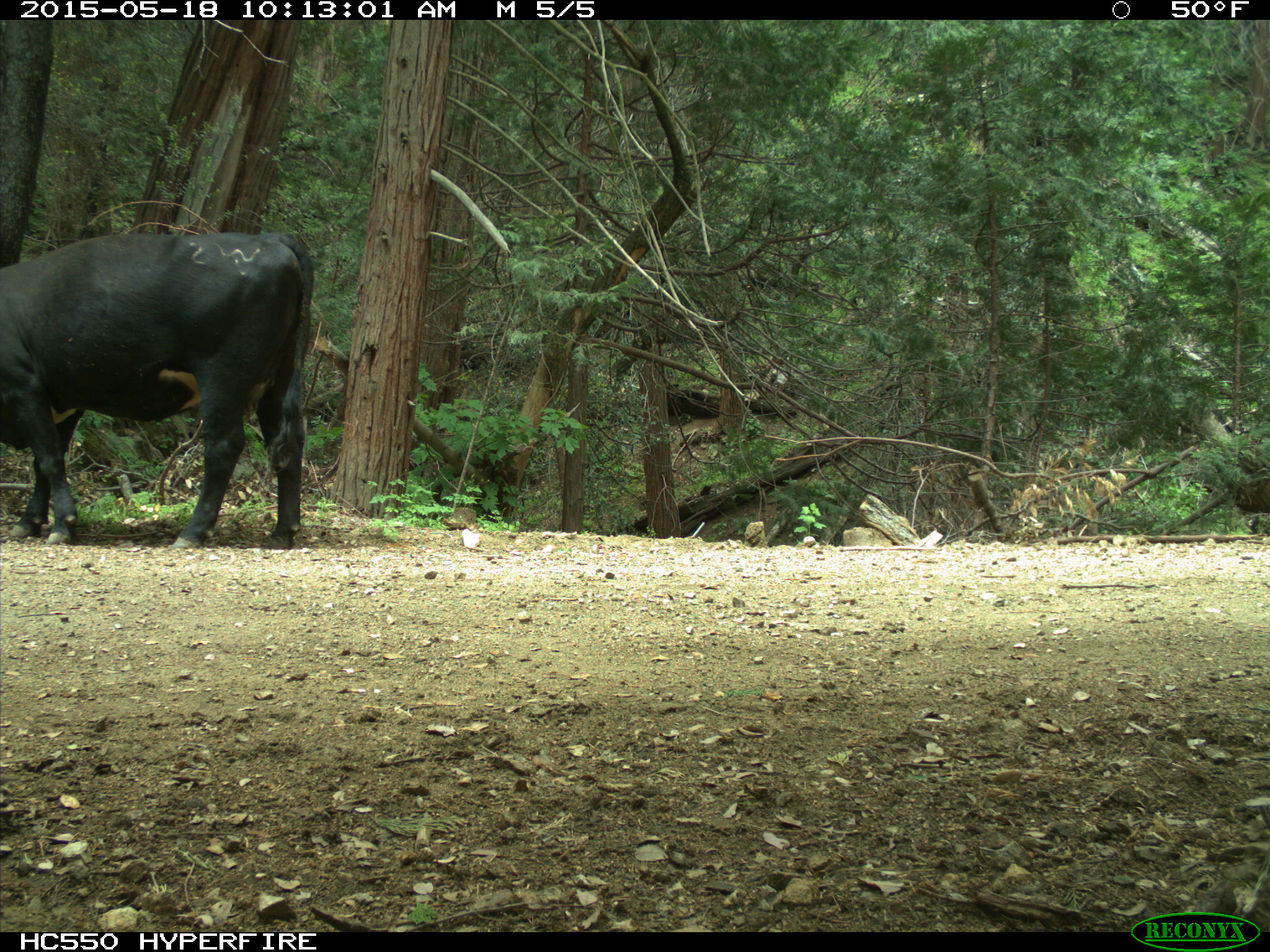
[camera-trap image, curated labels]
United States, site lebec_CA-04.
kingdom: Animalia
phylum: Chordata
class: Mammalia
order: Artiodactyla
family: Bovidae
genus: Bos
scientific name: Bos taurus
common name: domestic cow